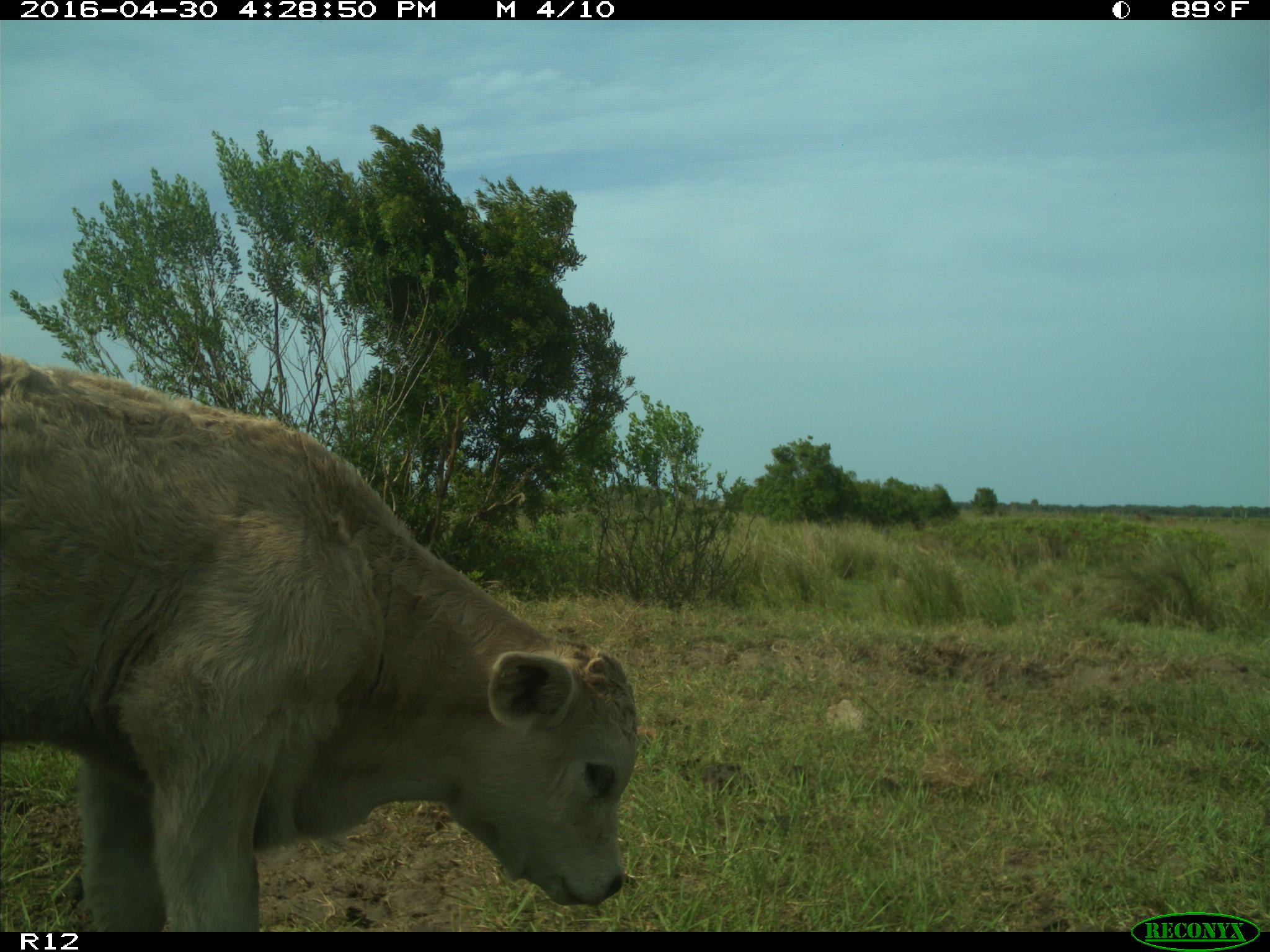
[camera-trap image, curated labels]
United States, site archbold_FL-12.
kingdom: Animalia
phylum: Chordata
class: Mammalia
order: Artiodactyla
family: Bovidae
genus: Bos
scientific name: Bos taurus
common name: domestic cow